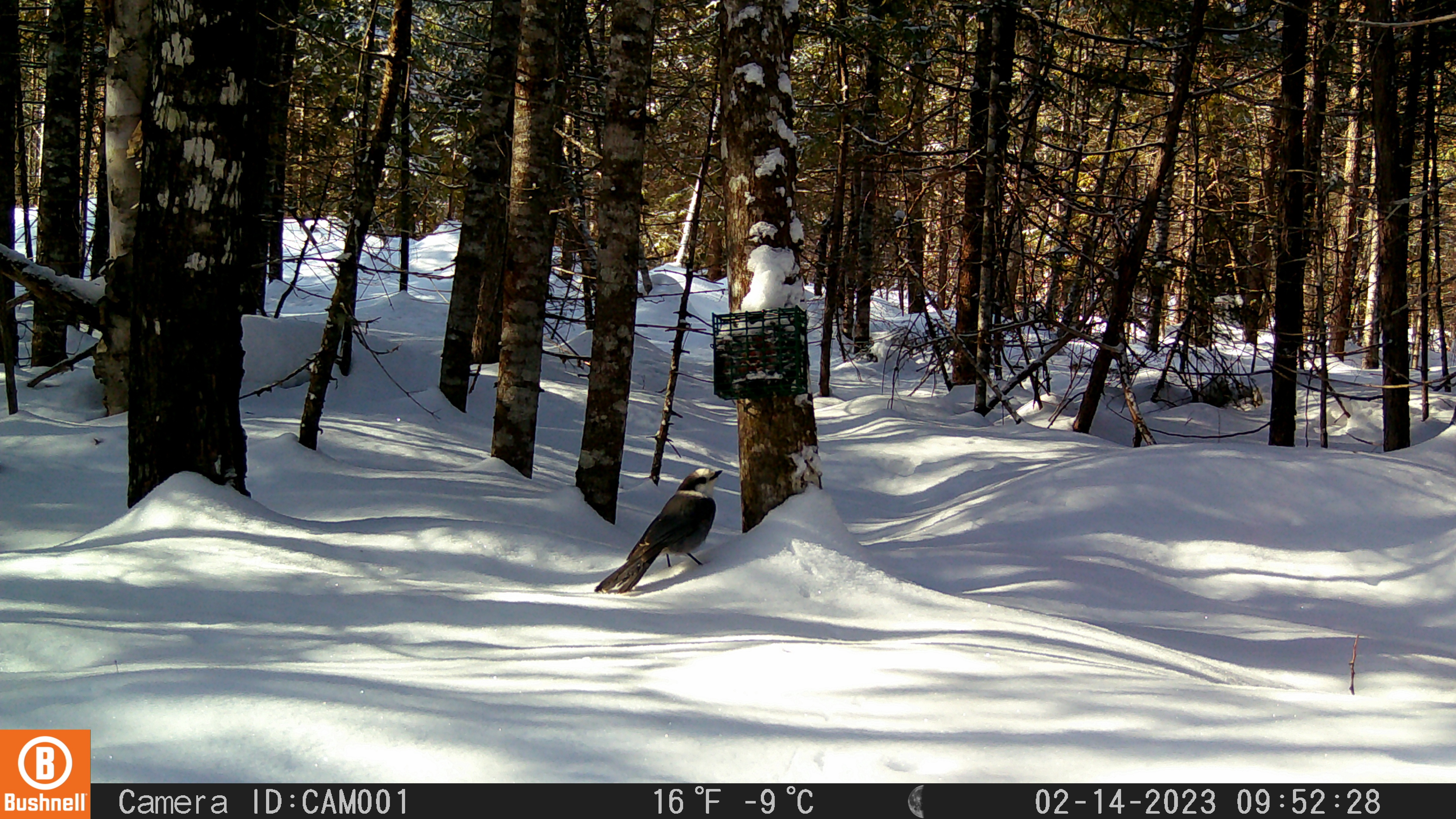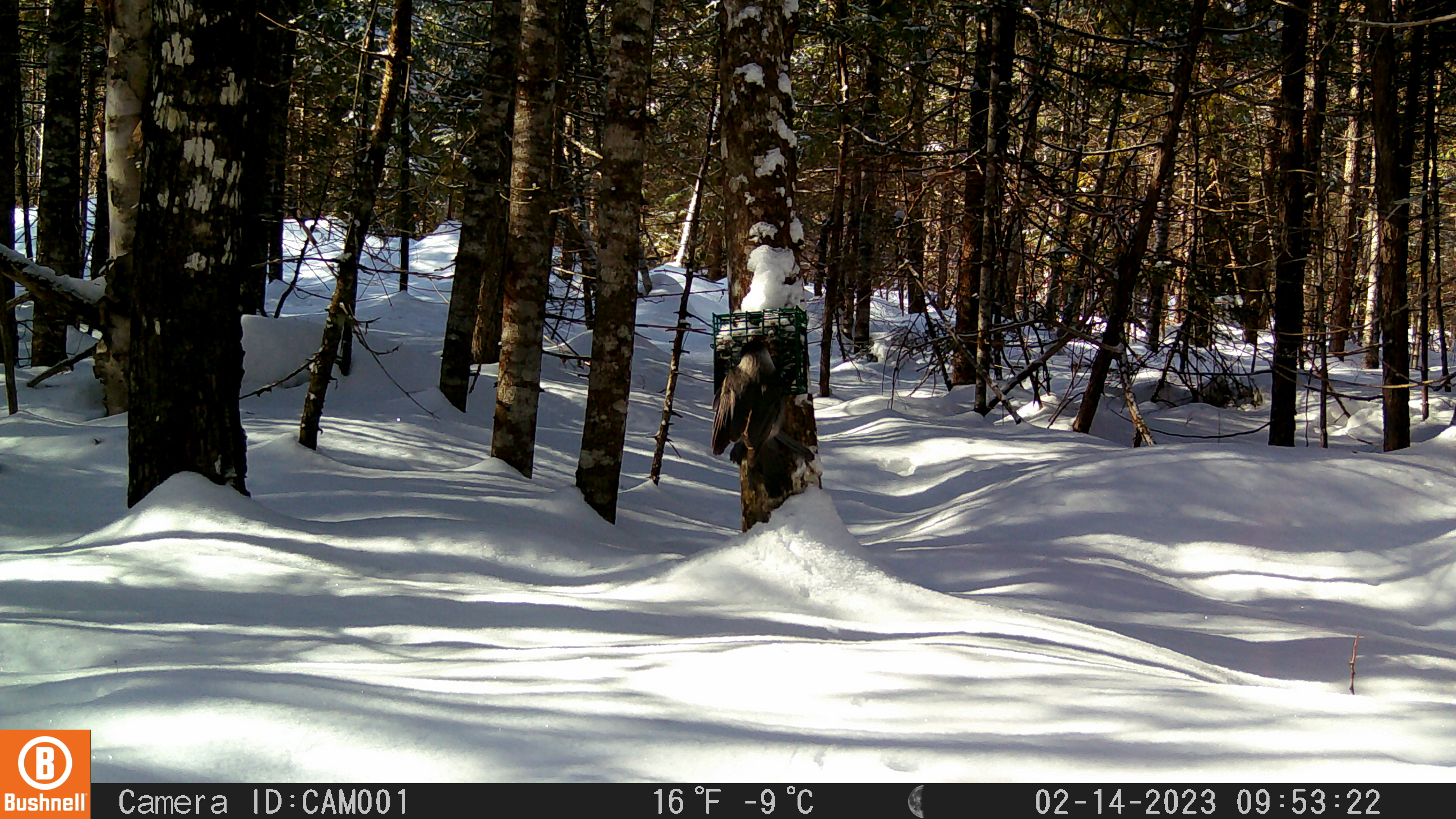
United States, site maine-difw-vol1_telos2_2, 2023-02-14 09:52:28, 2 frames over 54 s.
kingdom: Animalia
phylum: Chordata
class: Aves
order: Passeriformes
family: Corvidae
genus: Perisoreus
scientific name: Perisoreus canadensis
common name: canada jay